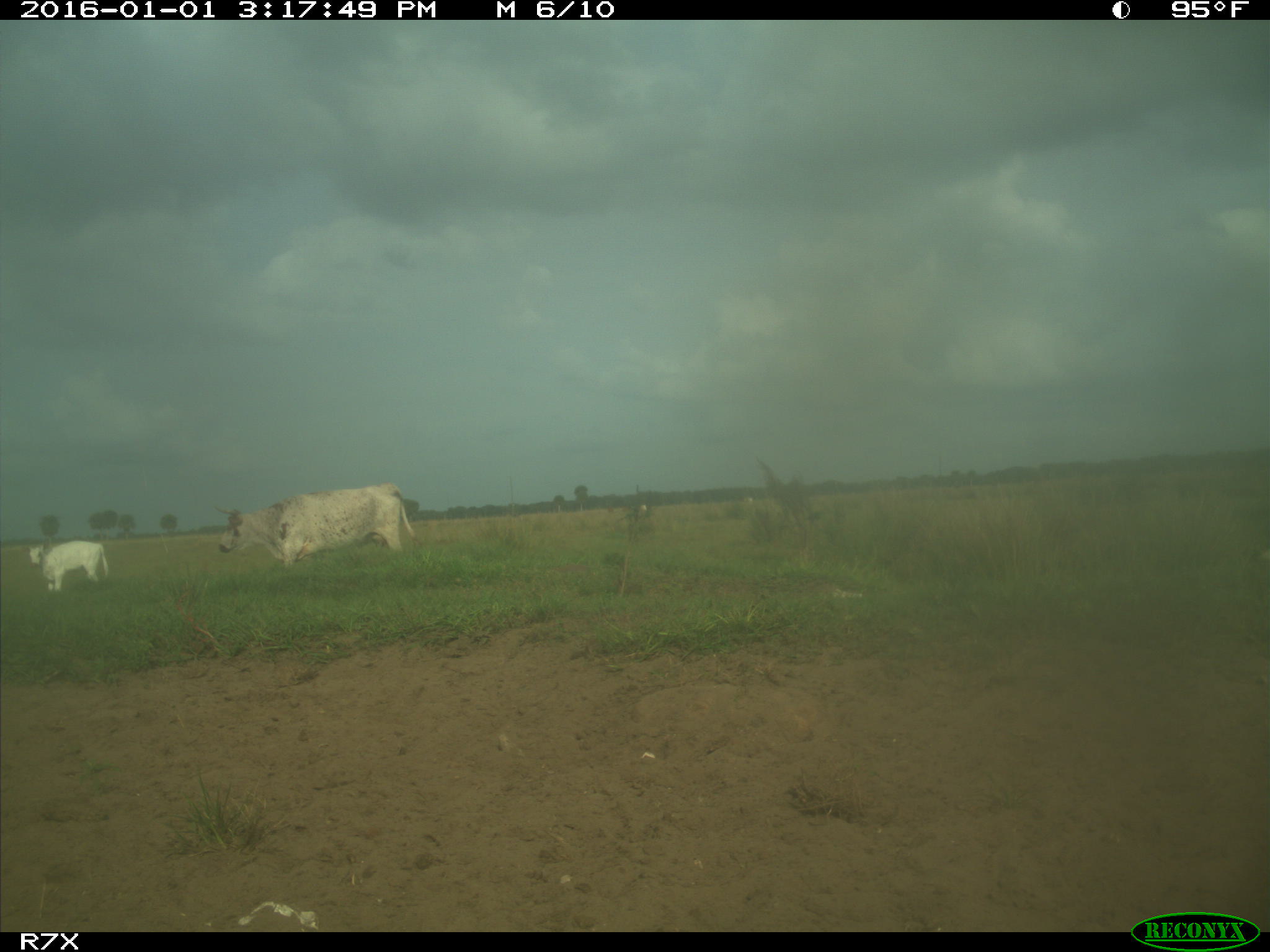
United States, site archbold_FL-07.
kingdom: Animalia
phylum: Chordata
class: Mammalia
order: Artiodactyla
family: Bovidae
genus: Bos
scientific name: Bos taurus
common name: domestic cow